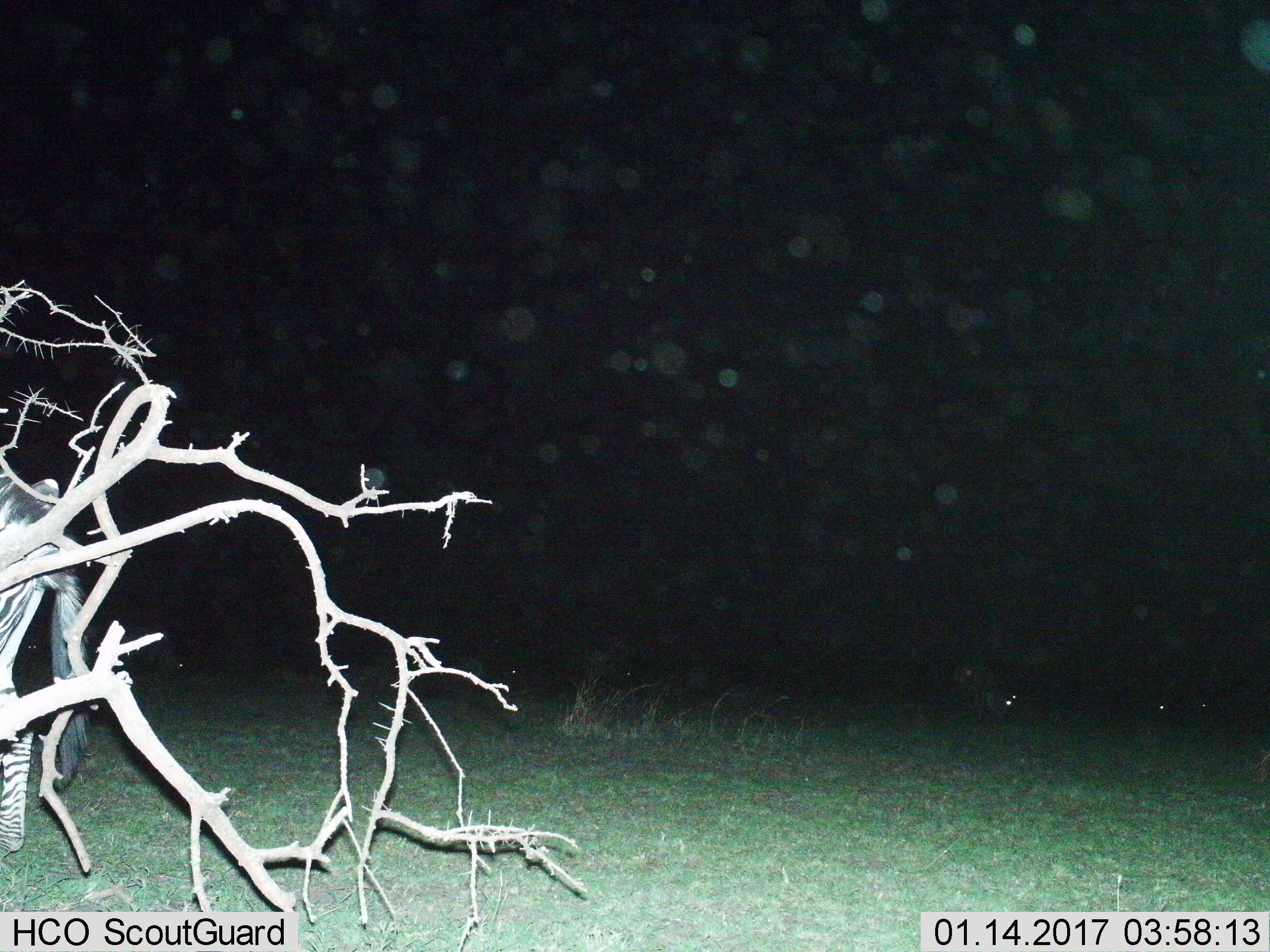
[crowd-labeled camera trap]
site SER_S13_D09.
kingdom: Animalia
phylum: Chordata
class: Mammalia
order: Perissodactyla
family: Equidae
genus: Equus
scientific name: Equus quagga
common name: plains zebra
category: zebraplains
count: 1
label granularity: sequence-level